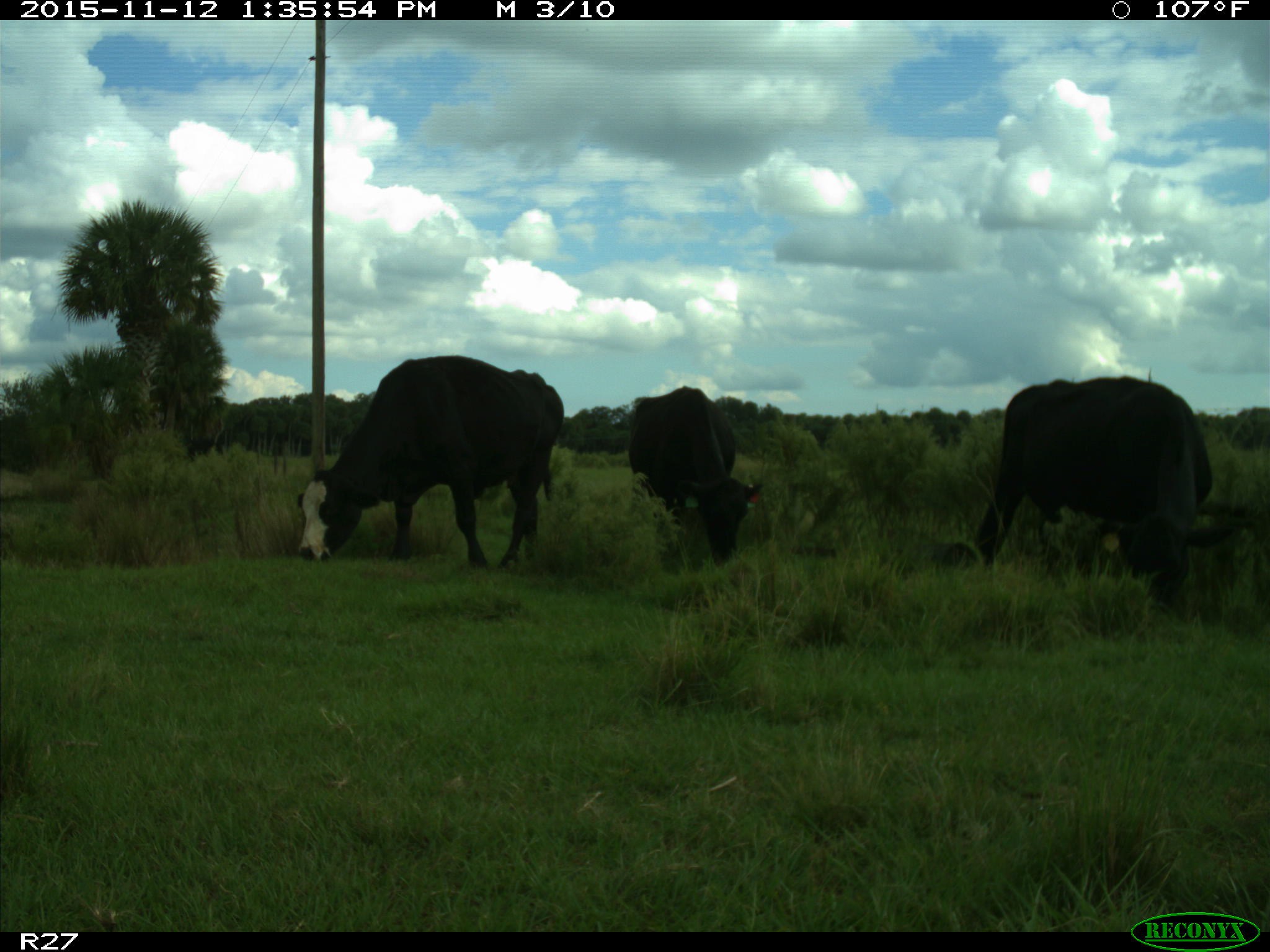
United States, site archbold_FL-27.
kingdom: Animalia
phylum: Chordata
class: Mammalia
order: Artiodactyla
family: Bovidae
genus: Bos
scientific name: Bos taurus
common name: domestic cow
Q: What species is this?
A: Bos taurus (domestic cow).